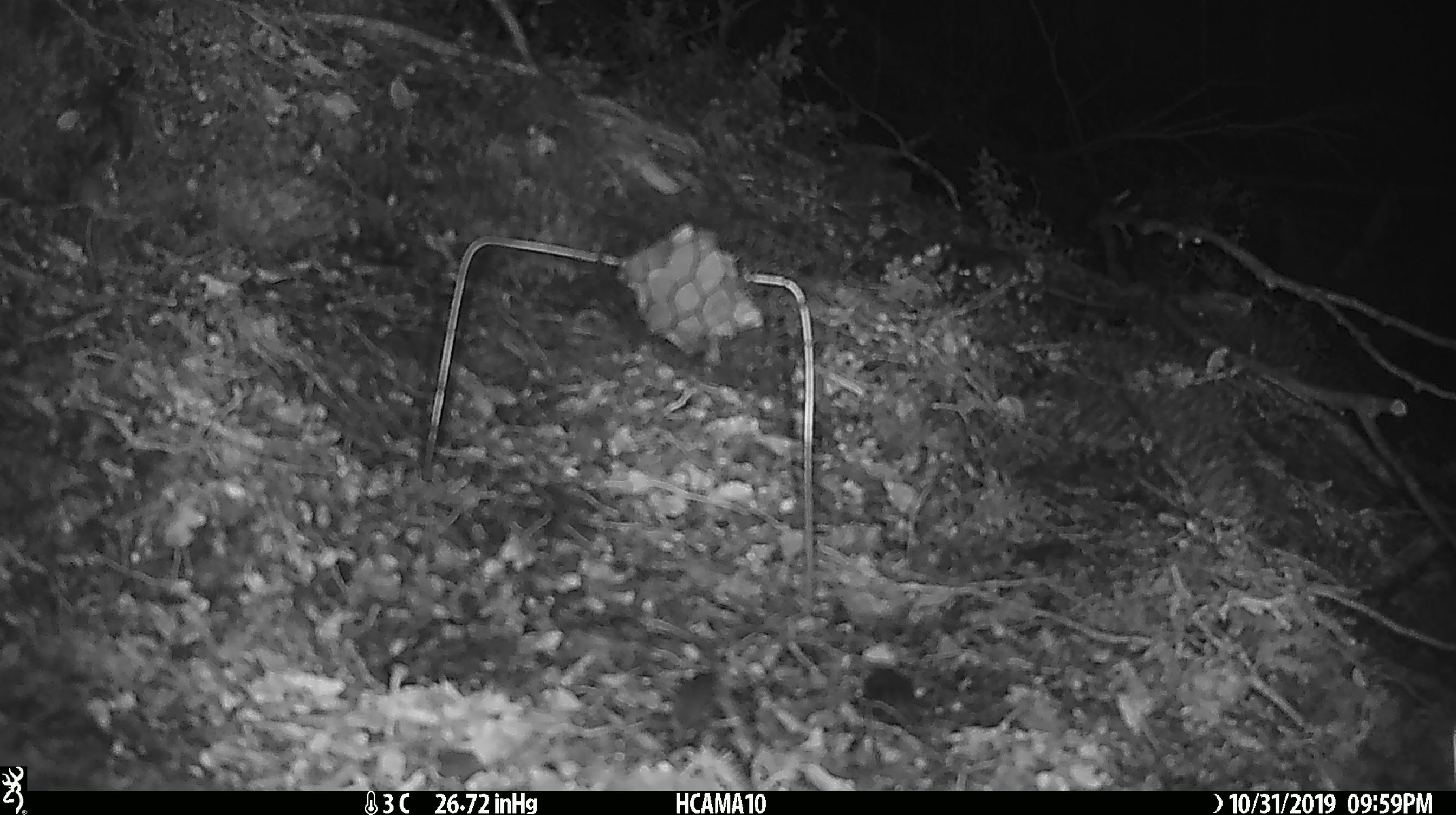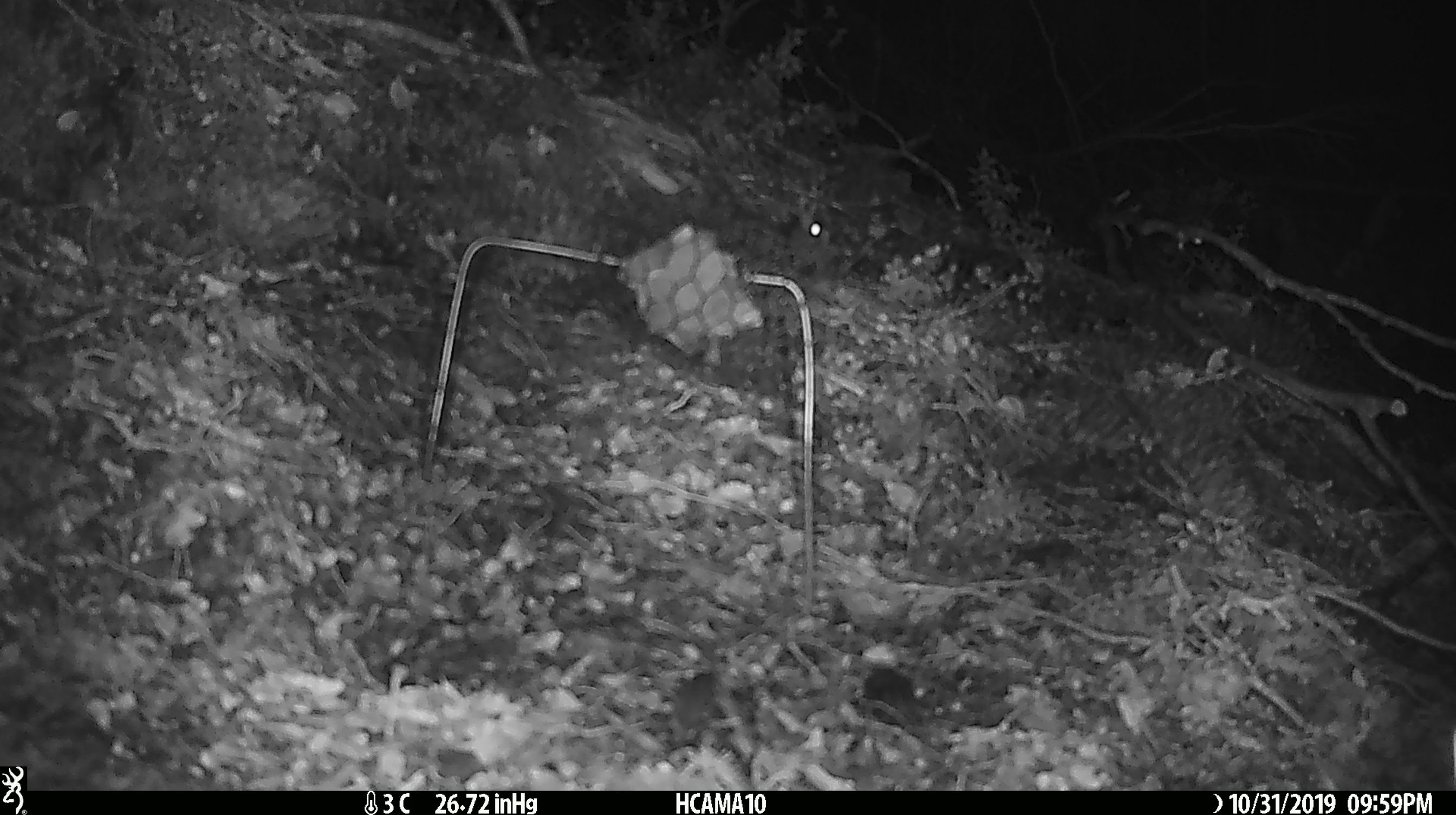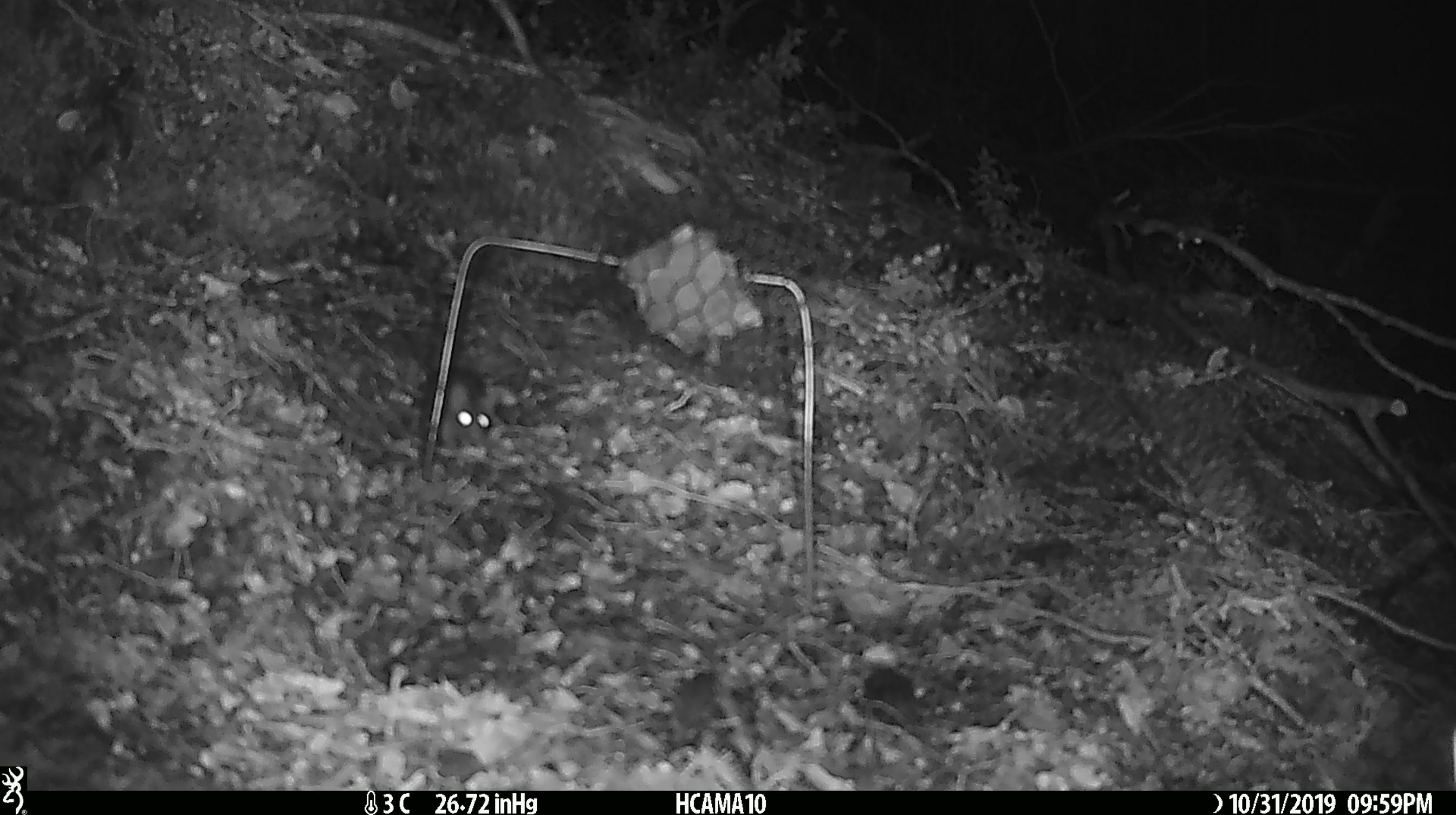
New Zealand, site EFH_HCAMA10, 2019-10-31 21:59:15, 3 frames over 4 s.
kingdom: Animalia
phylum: Chordata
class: Mammalia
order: Rodentia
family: Muridae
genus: Mus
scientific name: Mus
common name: mouse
Mouse (Mus).